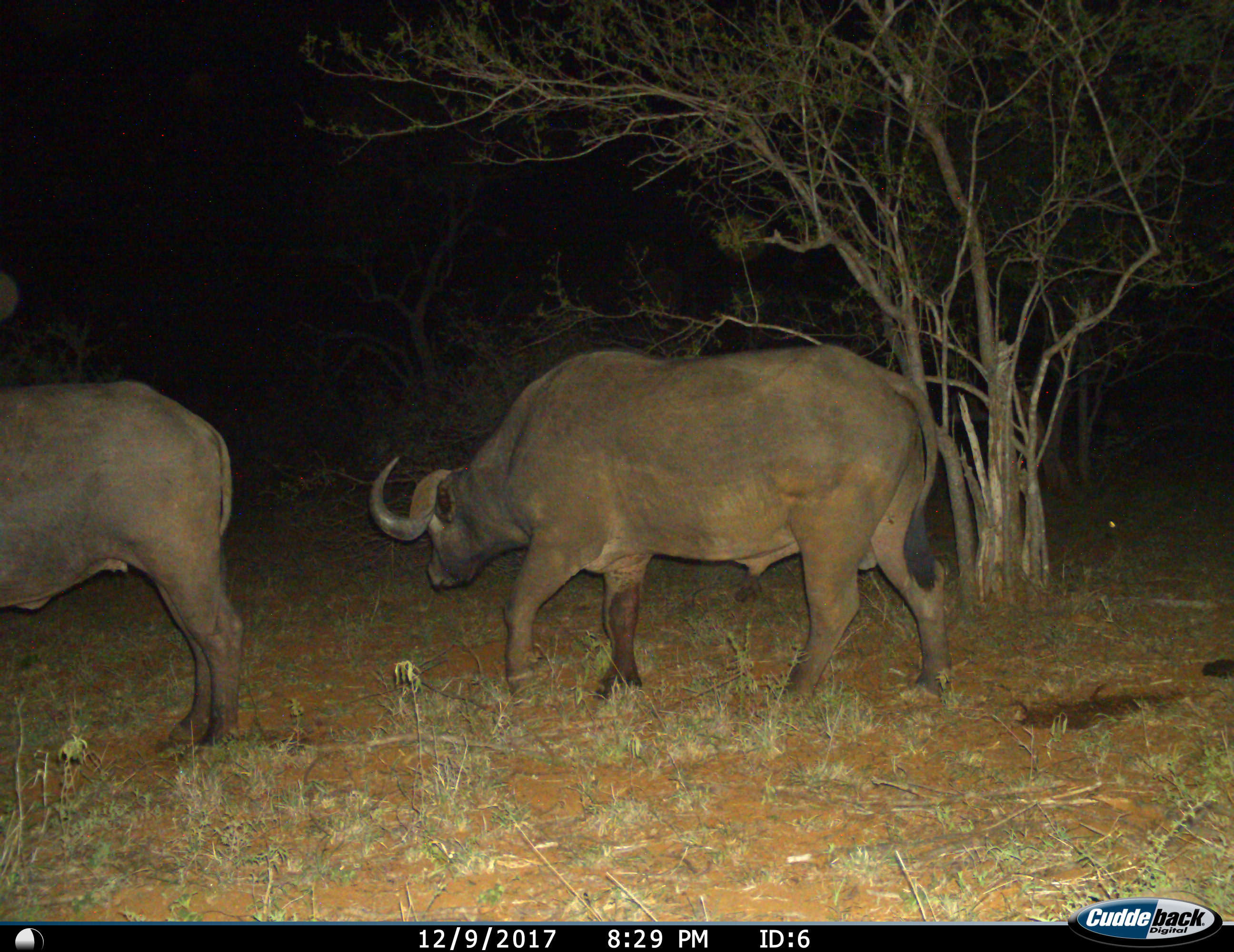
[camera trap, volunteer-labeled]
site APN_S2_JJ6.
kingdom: Animalia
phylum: Chordata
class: Mammalia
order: Artiodactyla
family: Bovidae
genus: Syncerus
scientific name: Syncerus caffer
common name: african buffalo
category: buffalo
Buffalo (african buffalo) (Syncerus caffer), count 2. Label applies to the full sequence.